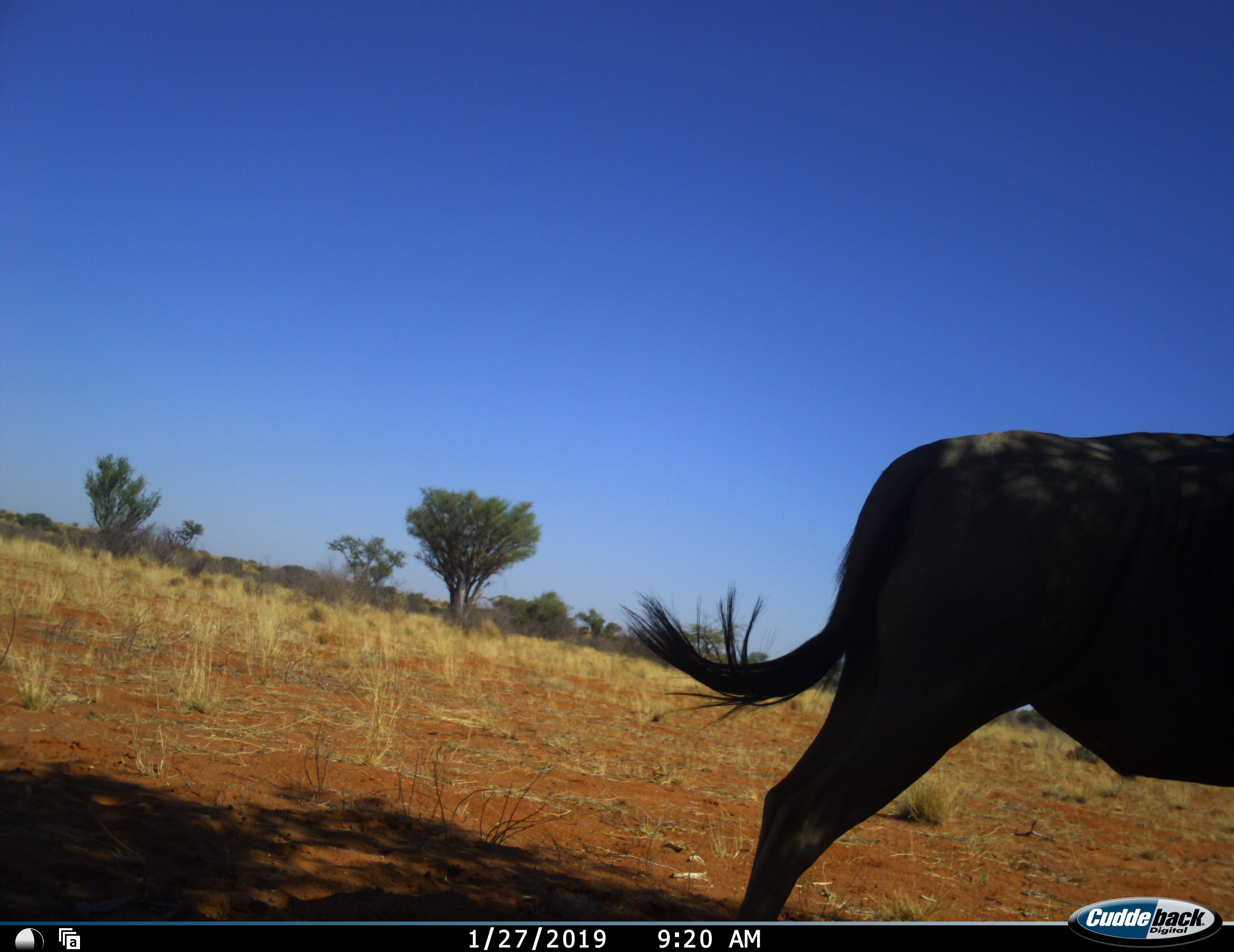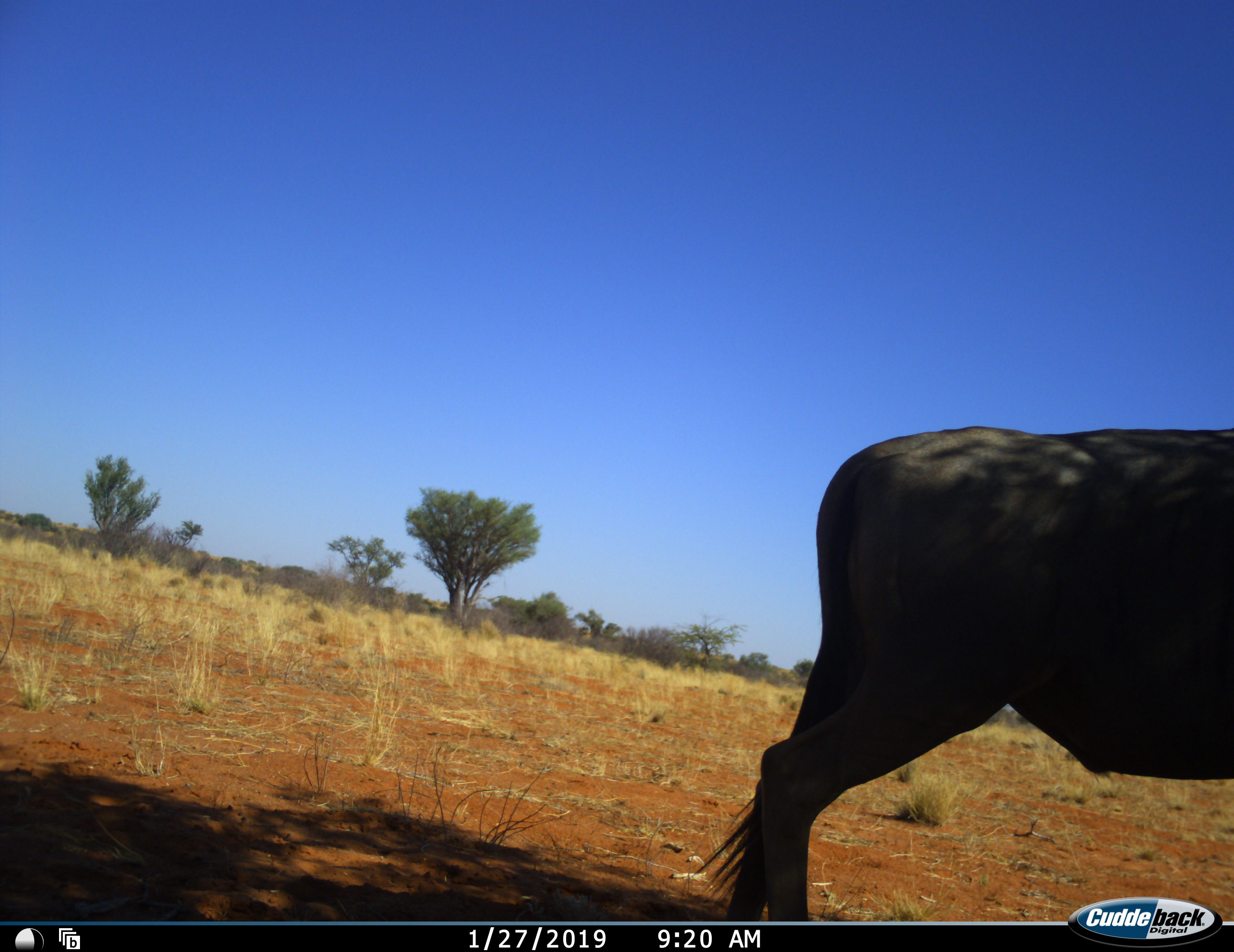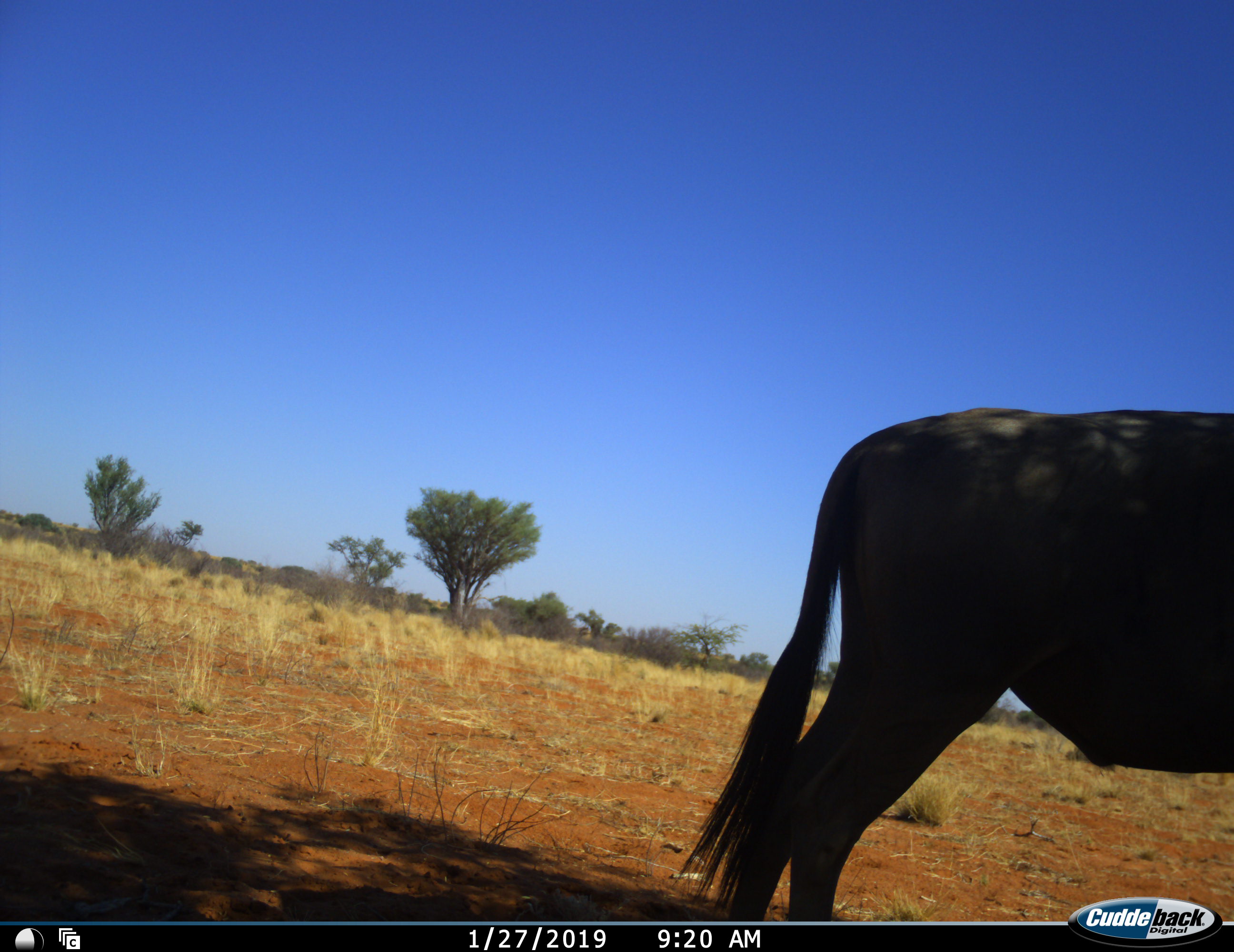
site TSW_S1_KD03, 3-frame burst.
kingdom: Animalia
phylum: Chordata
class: Mammalia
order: Artiodactyla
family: Bovidae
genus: Connochaetes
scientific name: Connochaetes taurinus taurinus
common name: blue wildebeest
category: wildebeestblue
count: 1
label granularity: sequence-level